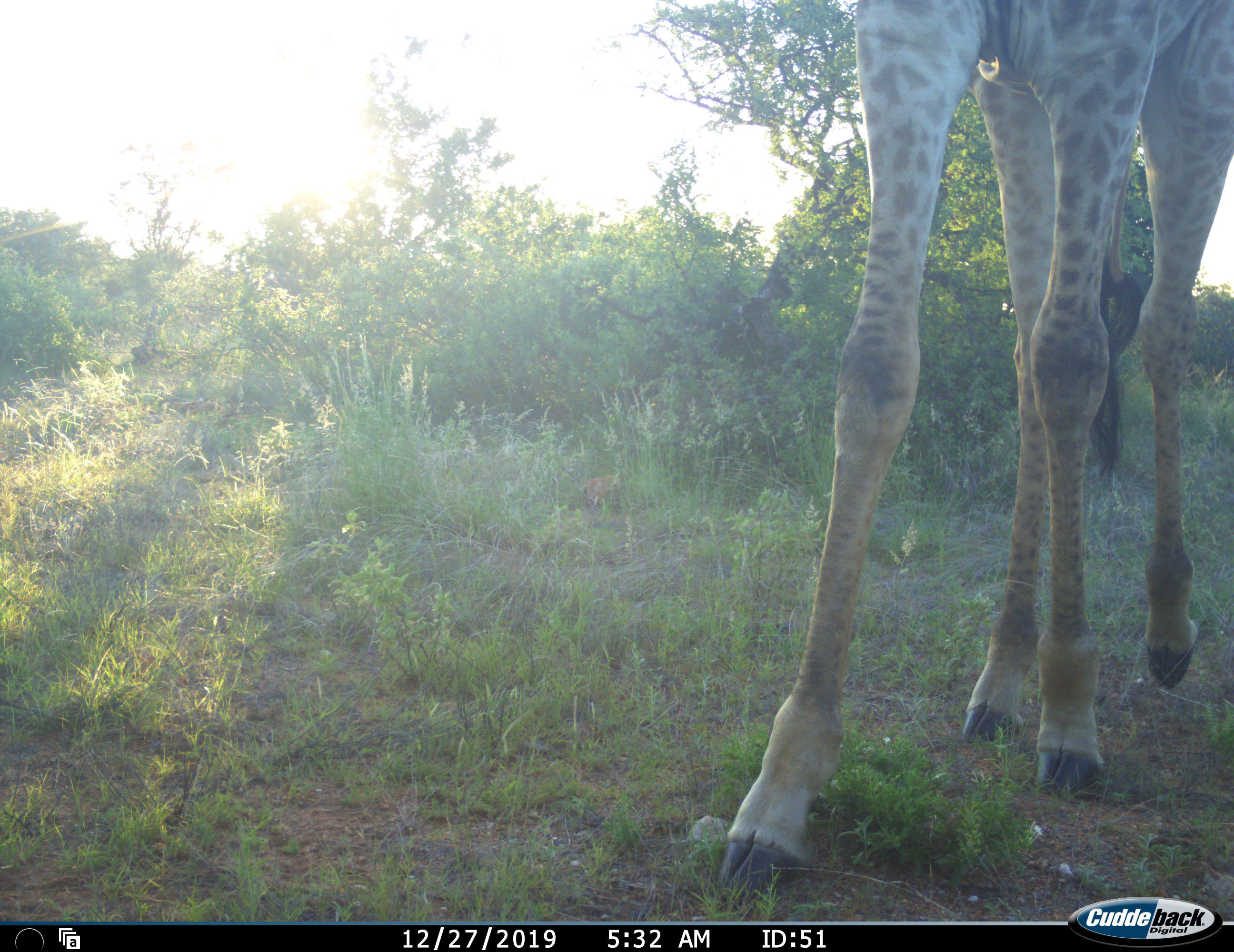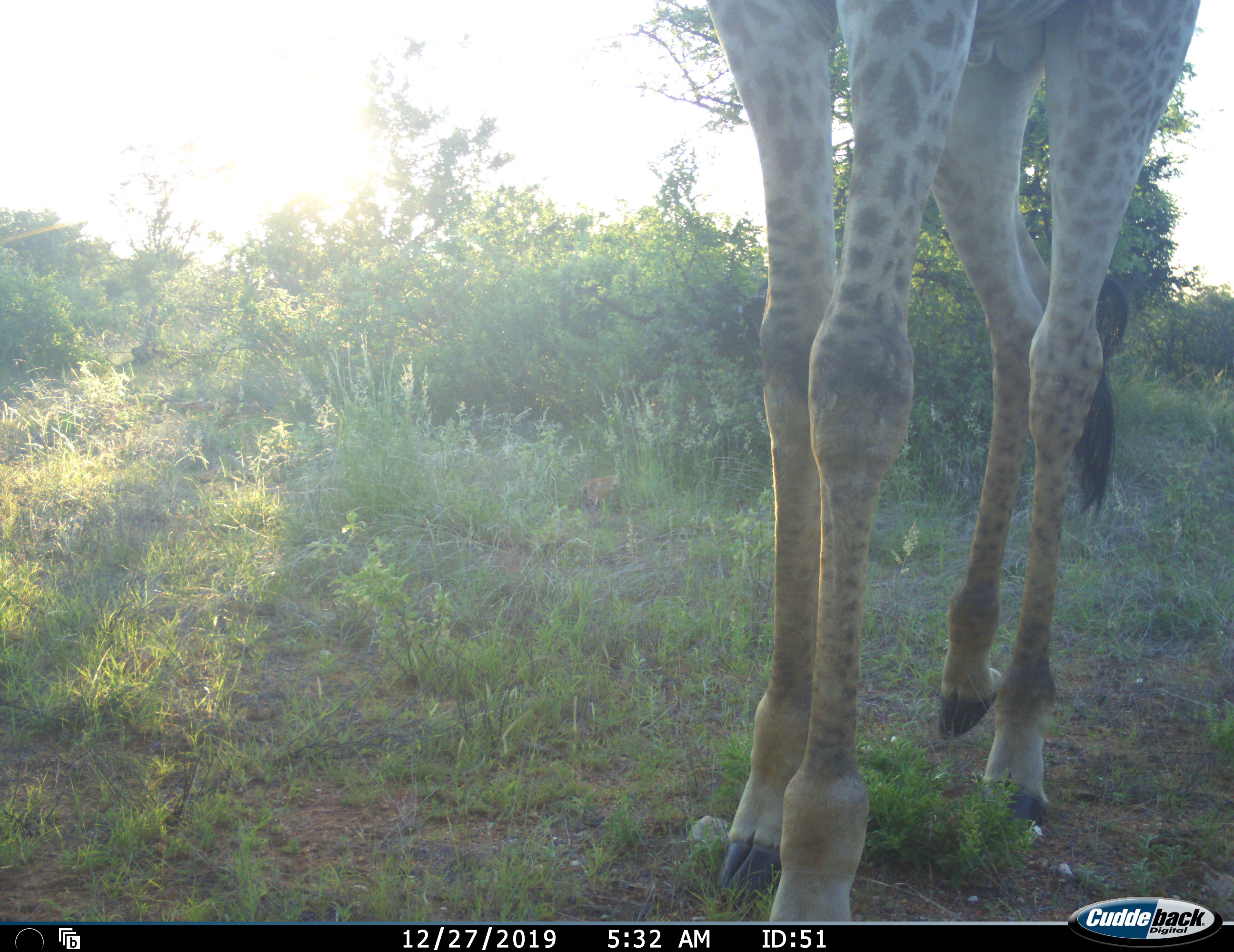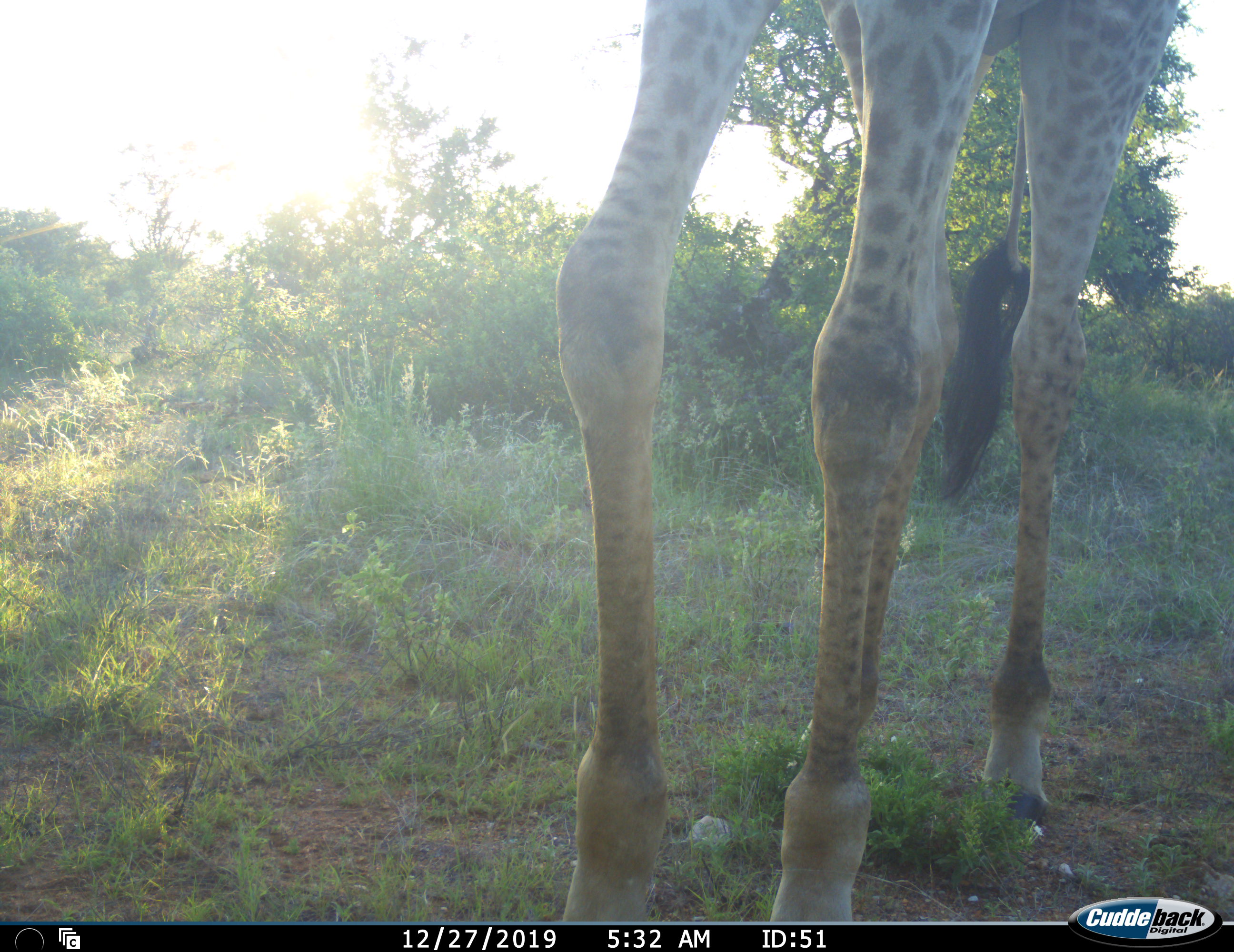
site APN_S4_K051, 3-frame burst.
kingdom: Animalia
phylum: Chordata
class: Mammalia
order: Artiodactyla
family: Giraffidae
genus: Giraffa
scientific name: Giraffa camelopardalis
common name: giraffe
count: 1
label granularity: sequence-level